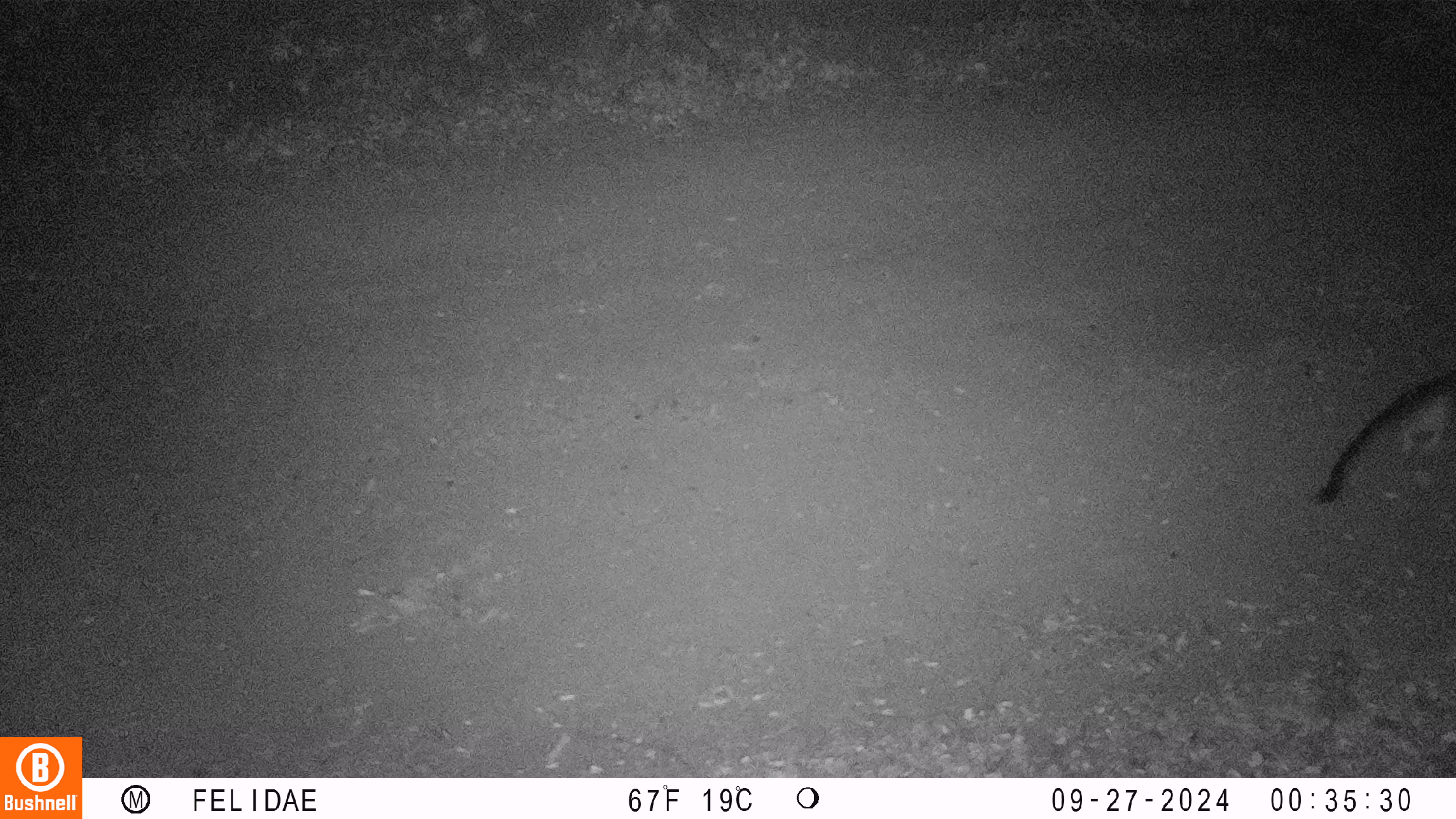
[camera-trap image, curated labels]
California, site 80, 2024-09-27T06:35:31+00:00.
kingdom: Animalia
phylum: Chordata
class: Mammalia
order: Carnivora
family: Canidae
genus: Urocyon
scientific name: Urocyon cinereoargenteus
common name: gray fox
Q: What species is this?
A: Gray fox (Urocyon cinereoargenteus).